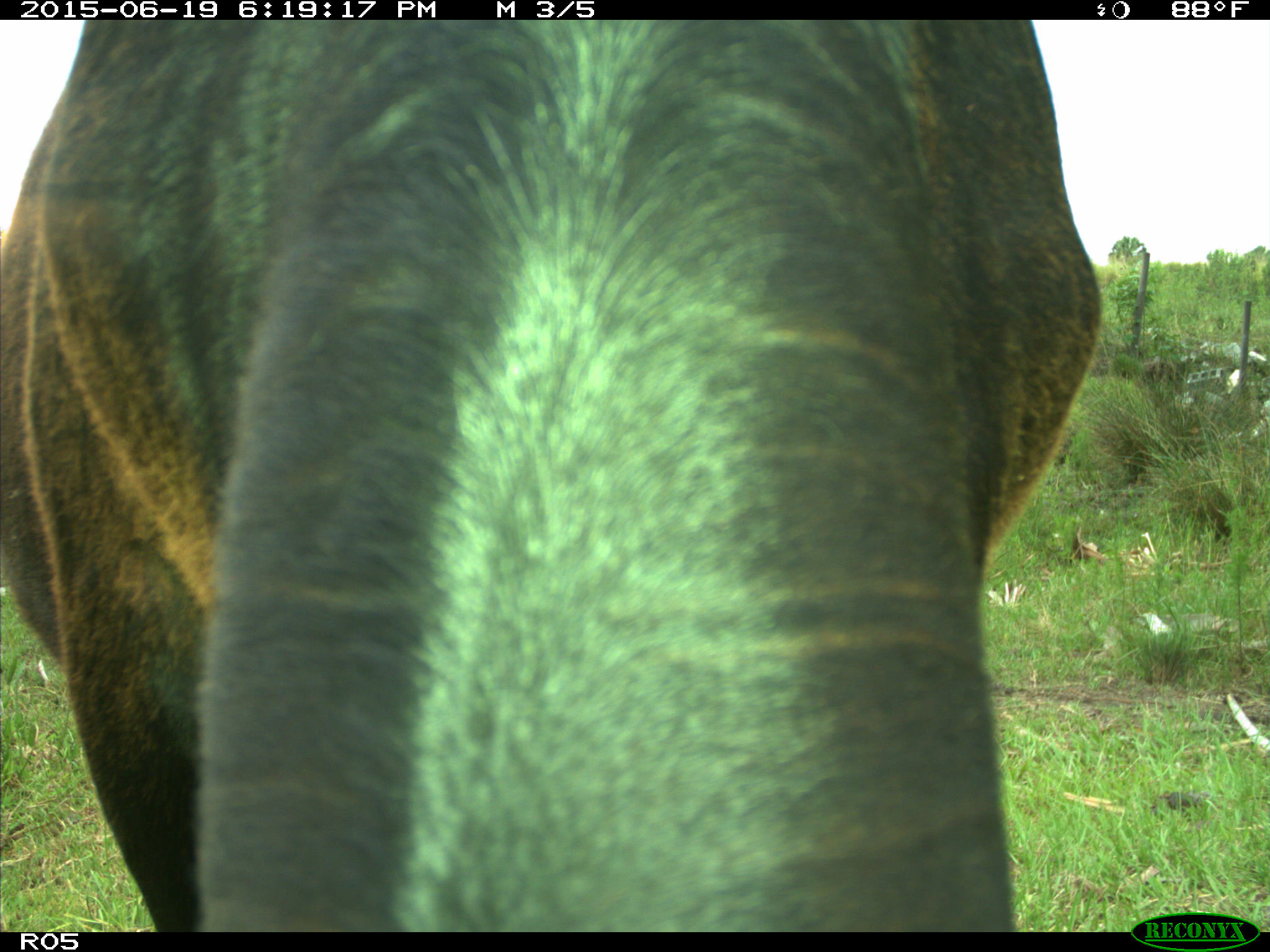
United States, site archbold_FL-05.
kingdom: Animalia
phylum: Chordata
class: Mammalia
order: Artiodactyla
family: Bovidae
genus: Bos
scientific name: Bos taurus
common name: domestic cow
Bos taurus (domestic cow).